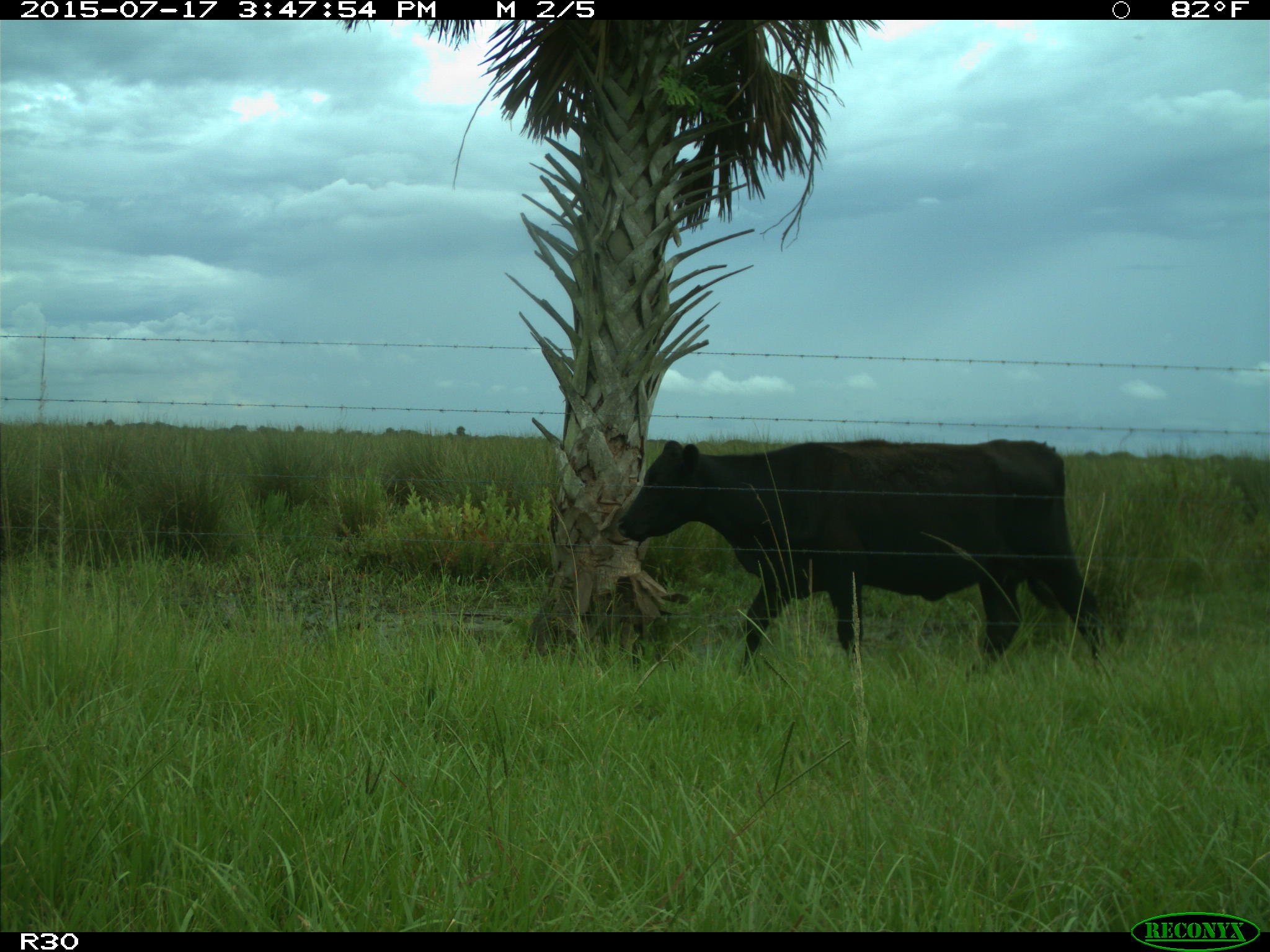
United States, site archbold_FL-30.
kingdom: Animalia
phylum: Chordata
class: Mammalia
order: Artiodactyla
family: Bovidae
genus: Bos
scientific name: Bos taurus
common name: domestic cow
Bos taurus (domestic cow).